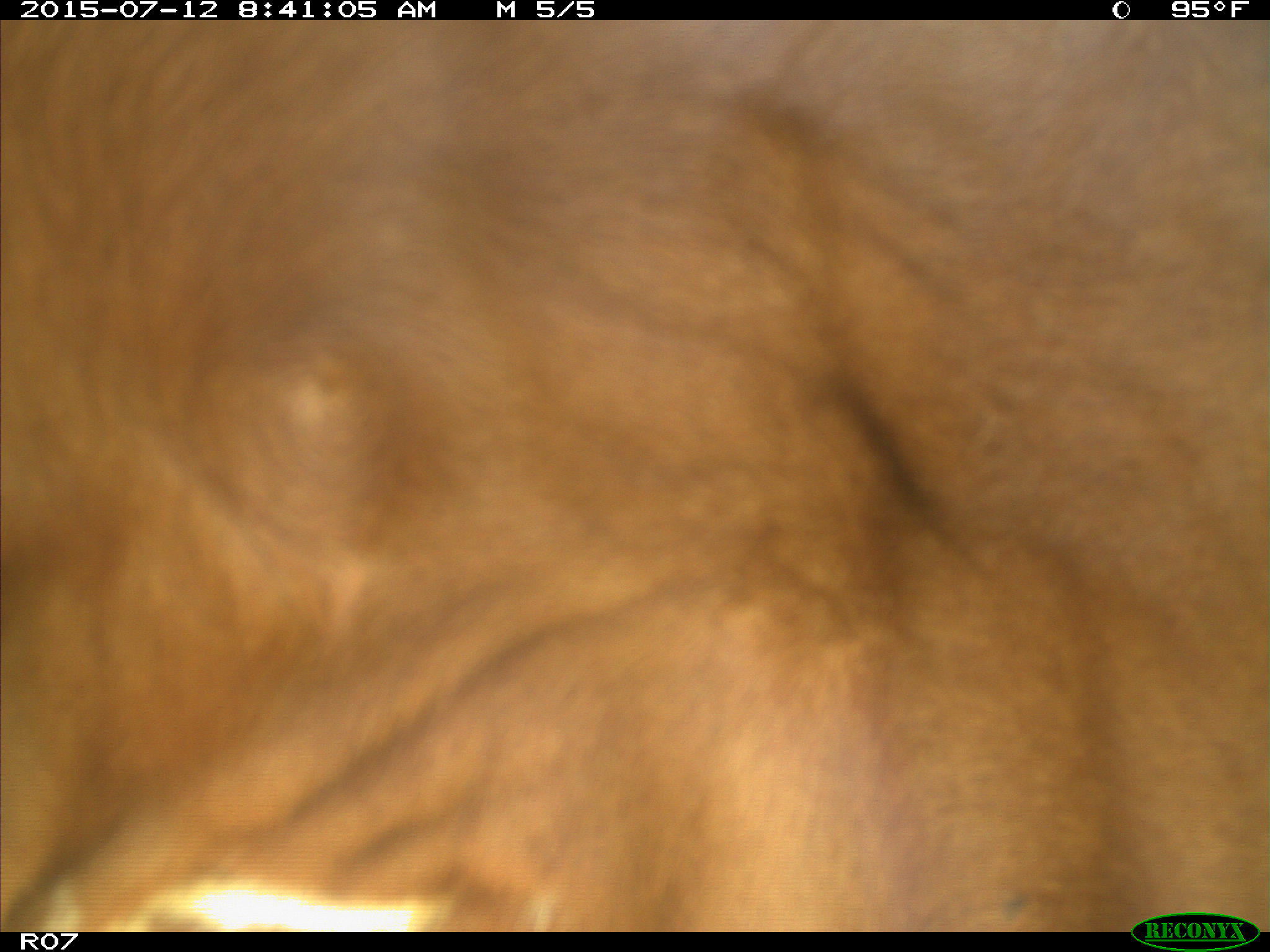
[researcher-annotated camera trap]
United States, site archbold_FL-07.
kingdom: Animalia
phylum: Chordata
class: Mammalia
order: Artiodactyla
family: Bovidae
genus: Bos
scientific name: Bos taurus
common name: domestic cow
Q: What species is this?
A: Bos taurus (domestic cow).